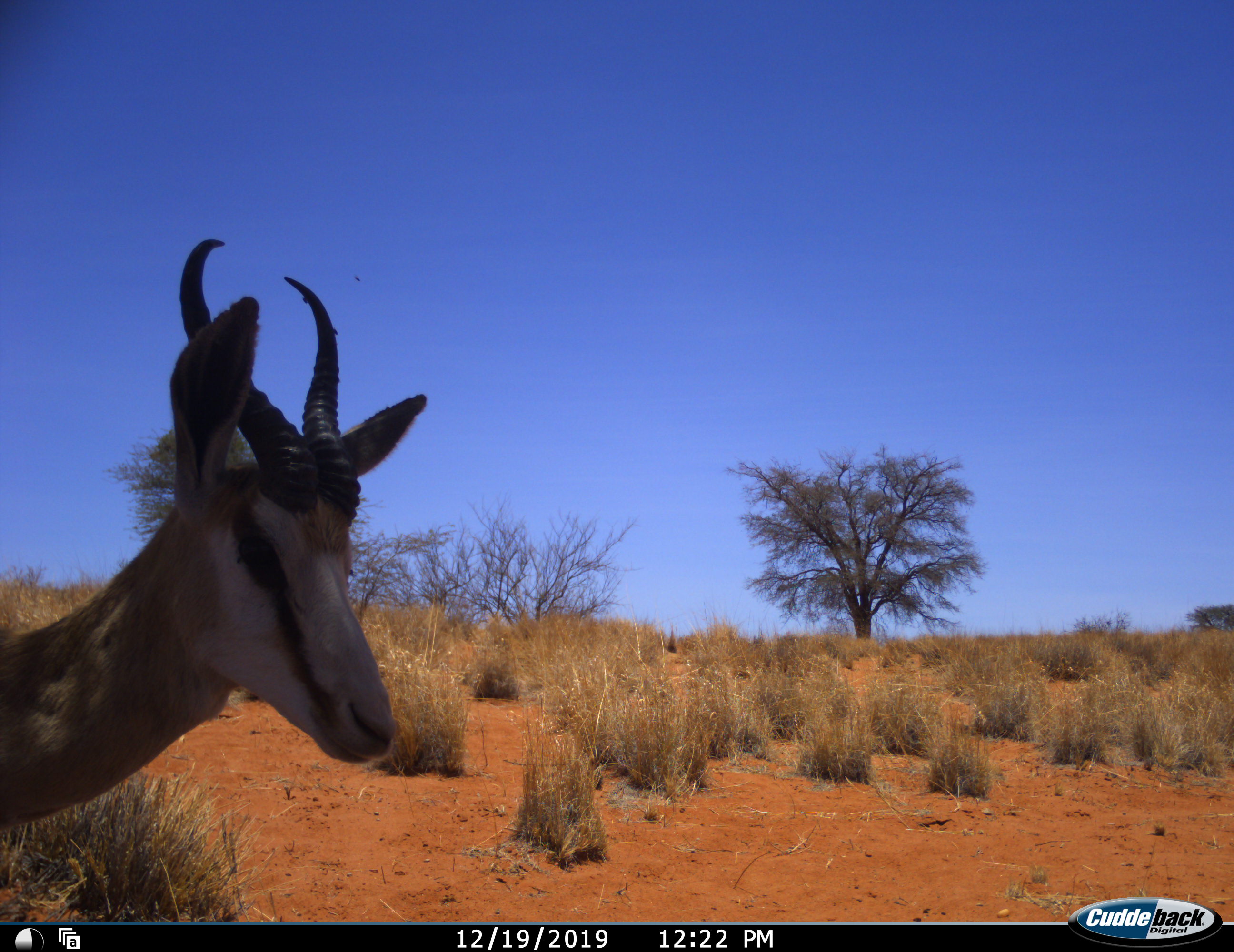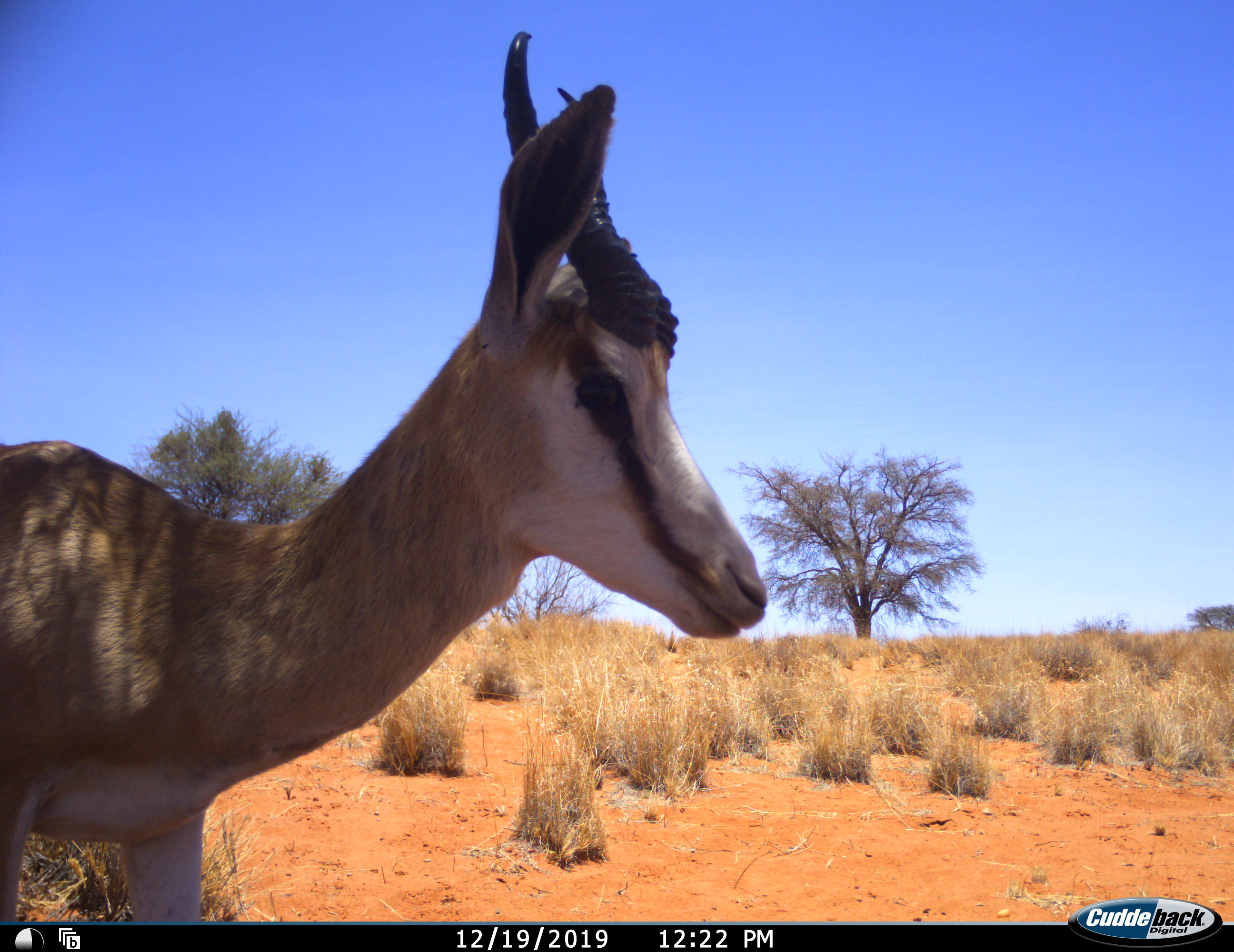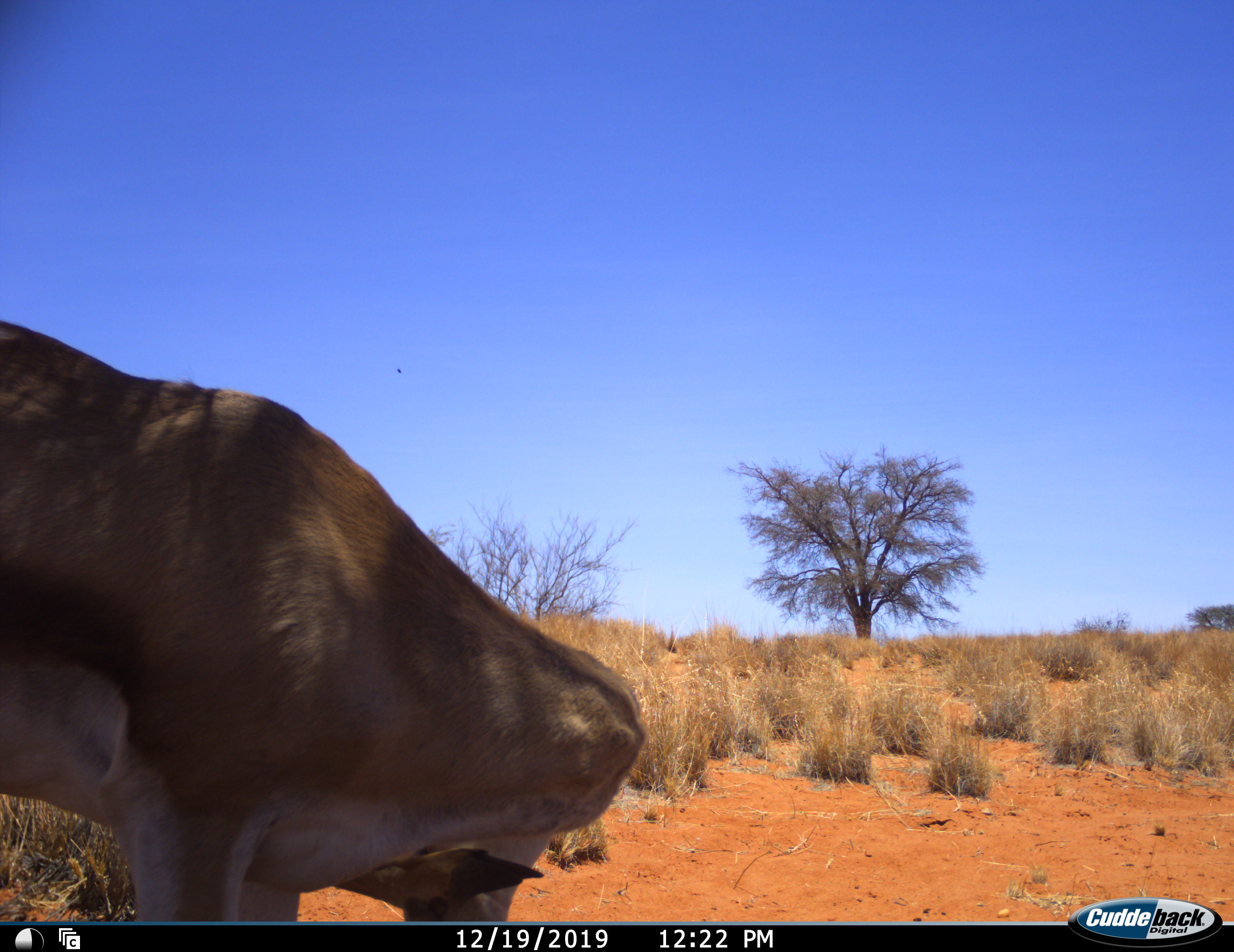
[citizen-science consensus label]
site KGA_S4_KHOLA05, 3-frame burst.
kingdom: Animalia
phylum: Chordata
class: Mammalia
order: Artiodactyla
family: Bovidae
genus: Antidorcas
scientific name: Antidorcas marsupialis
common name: springbok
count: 1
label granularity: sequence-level